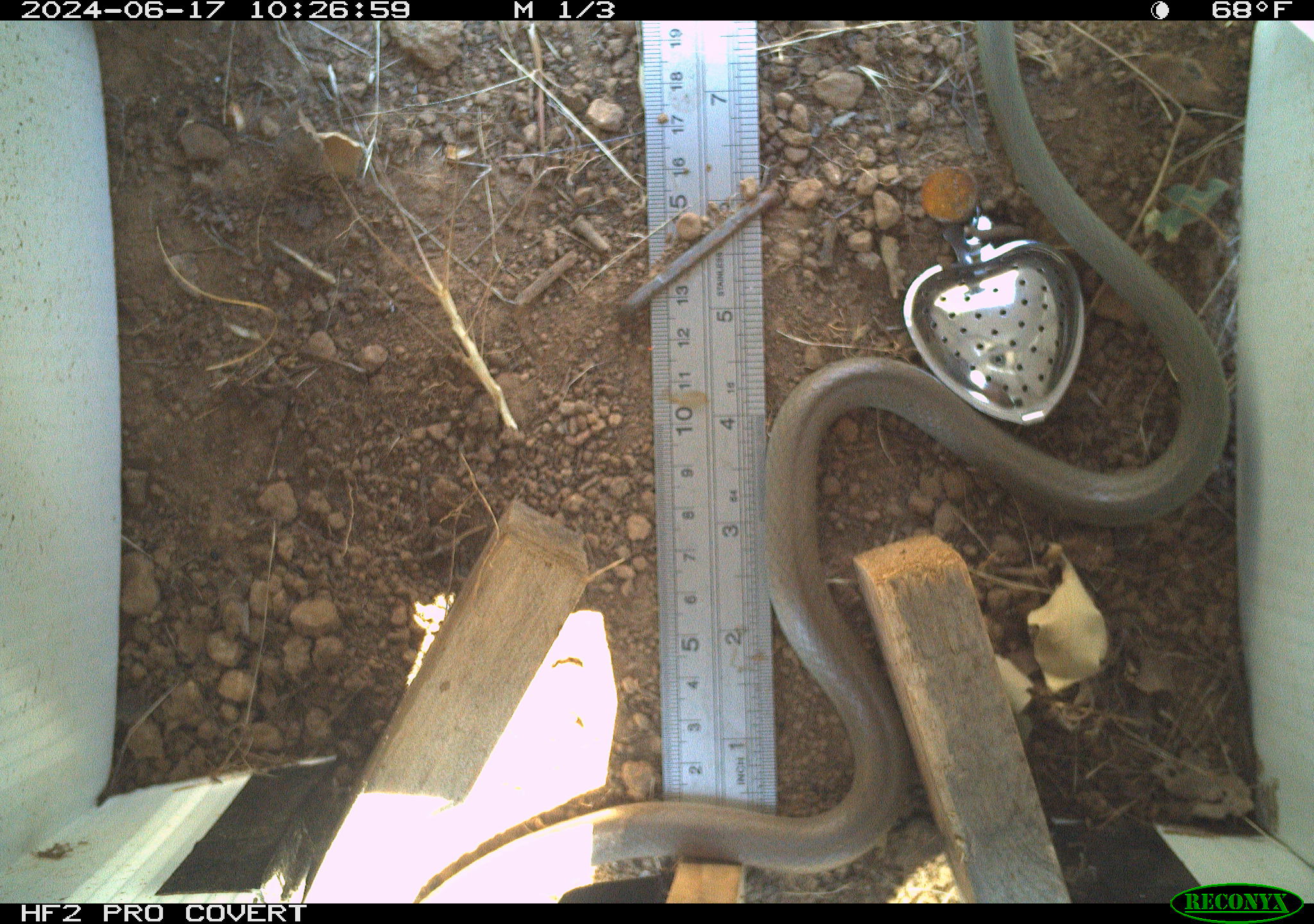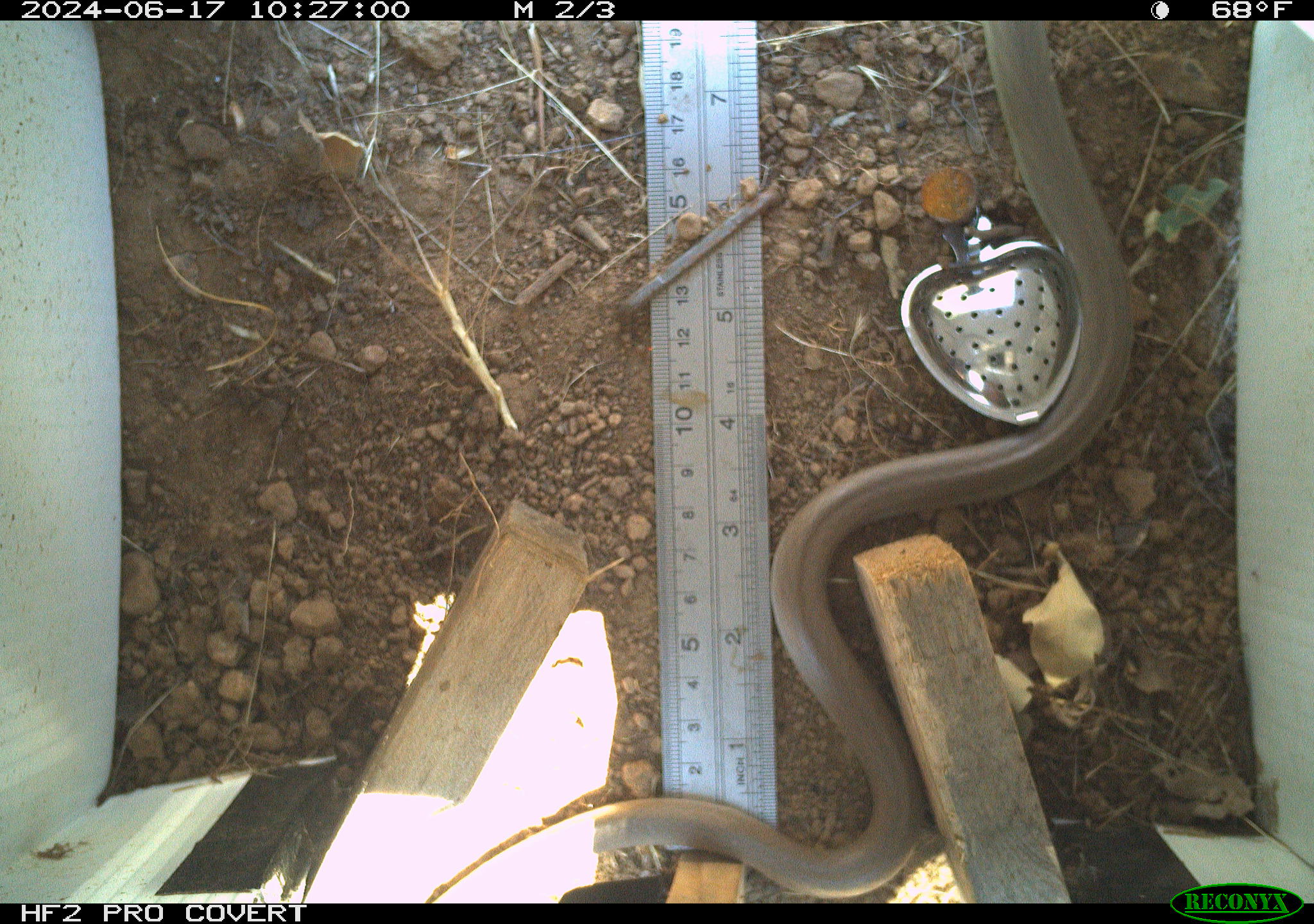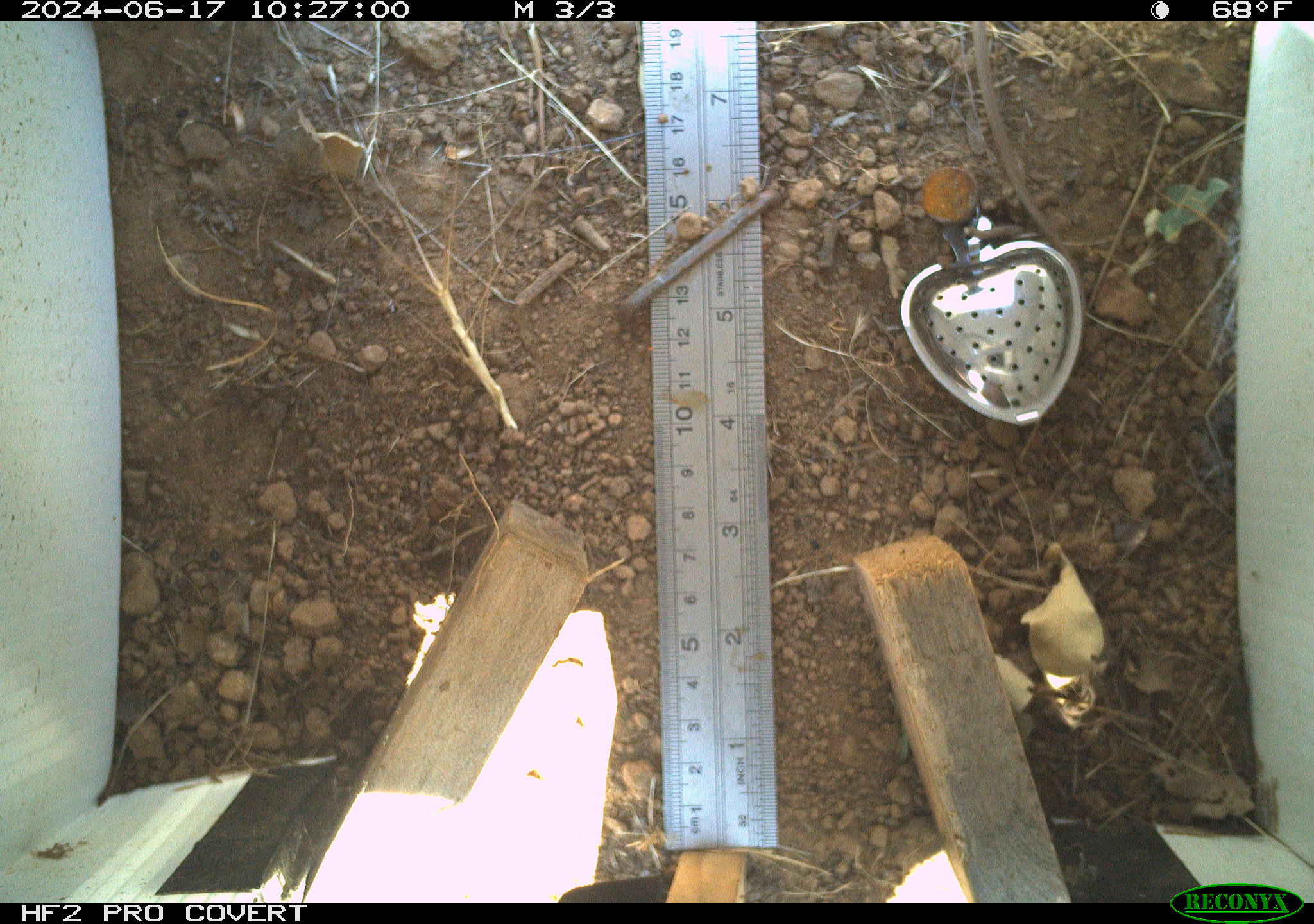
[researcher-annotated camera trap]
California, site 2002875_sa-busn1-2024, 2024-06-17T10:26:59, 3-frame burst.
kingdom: Animalia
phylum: Chordata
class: Reptilia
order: Squamata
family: Colubridae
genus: Coluber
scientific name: Coluber constrictor mormon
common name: western yellow-bellied racer